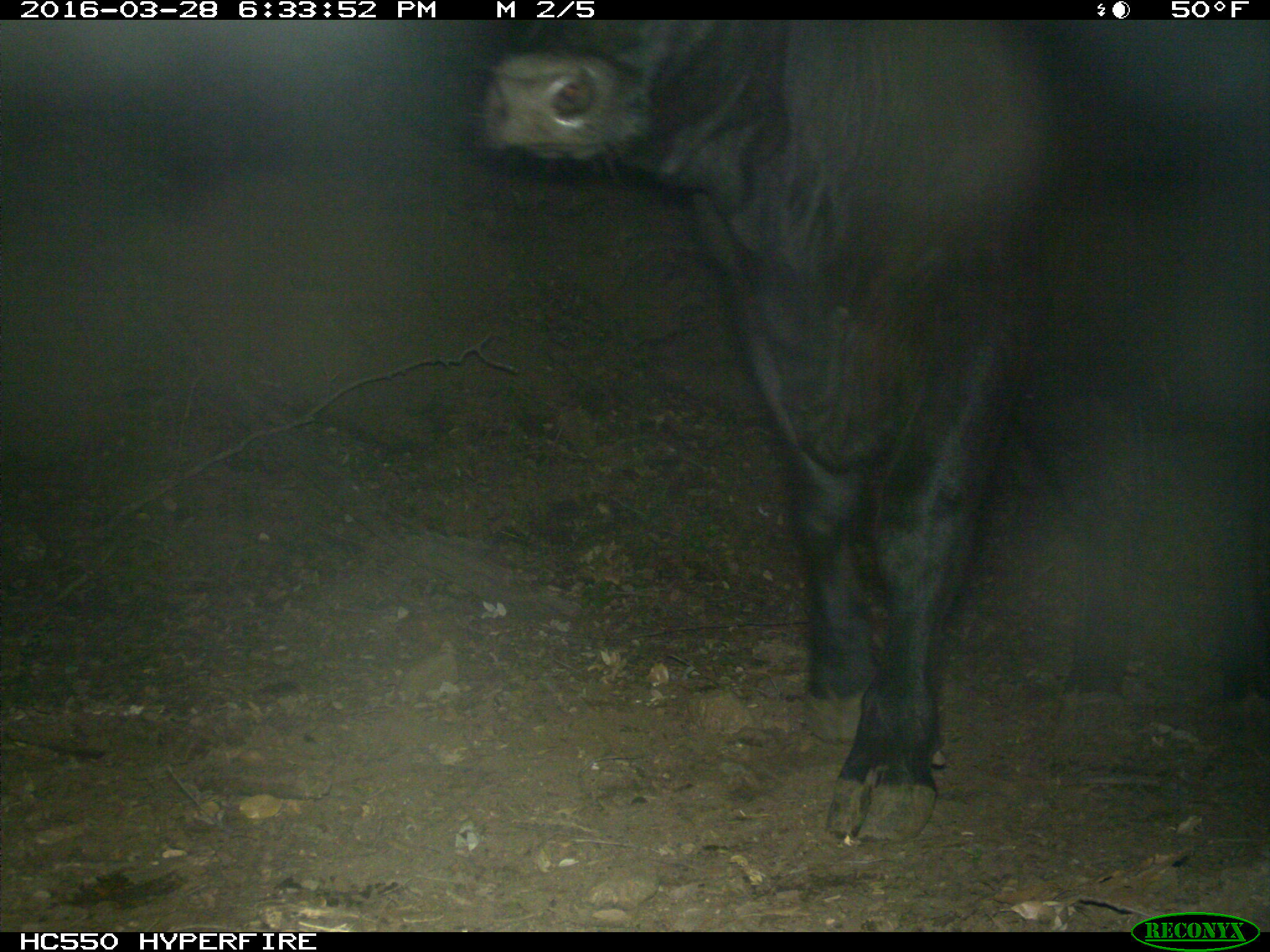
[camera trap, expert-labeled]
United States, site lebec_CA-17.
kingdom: Animalia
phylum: Chordata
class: Mammalia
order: Artiodactyla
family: Bovidae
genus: Bos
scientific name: Bos taurus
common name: domestic cow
Bos taurus (domestic cow).